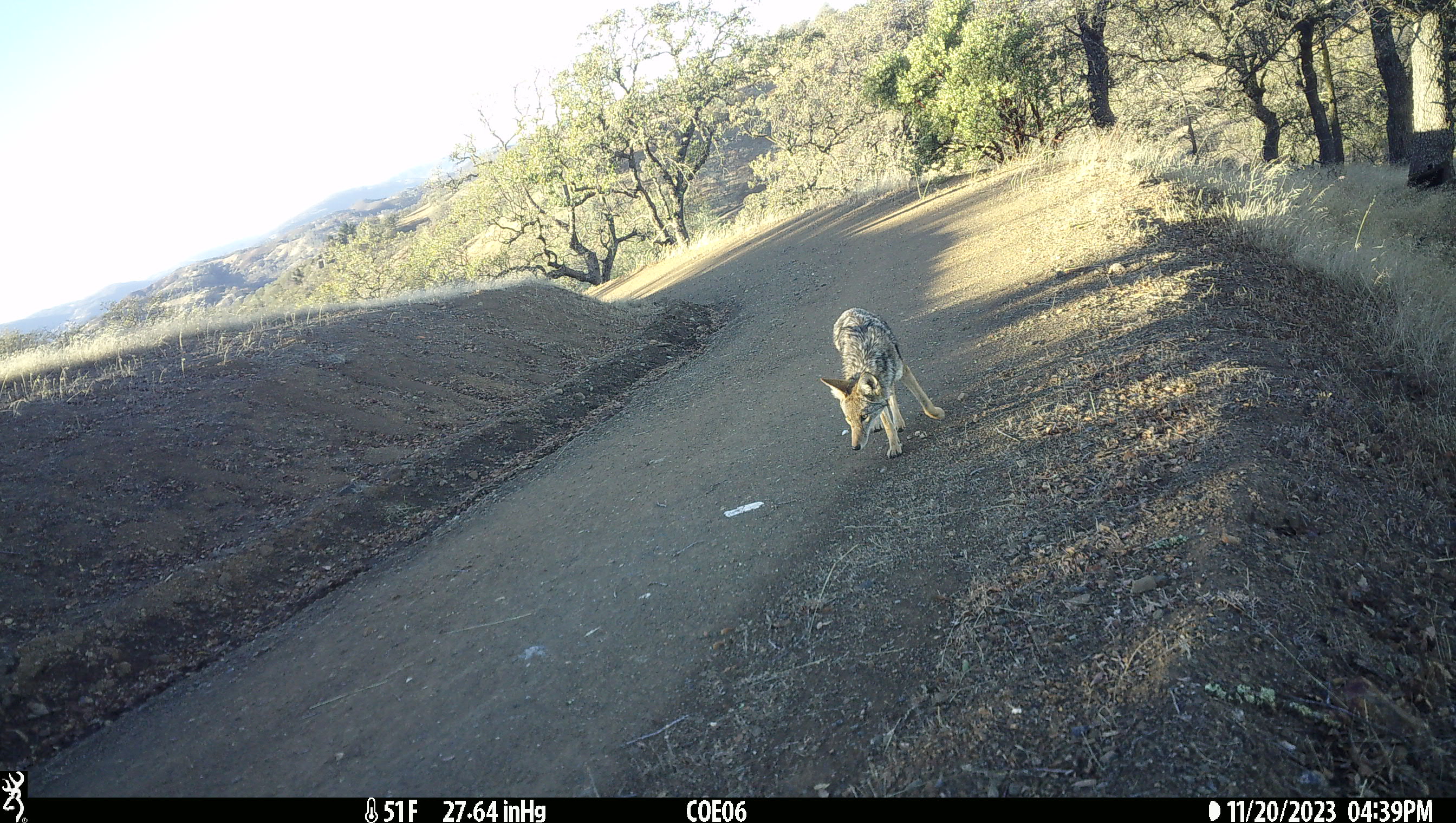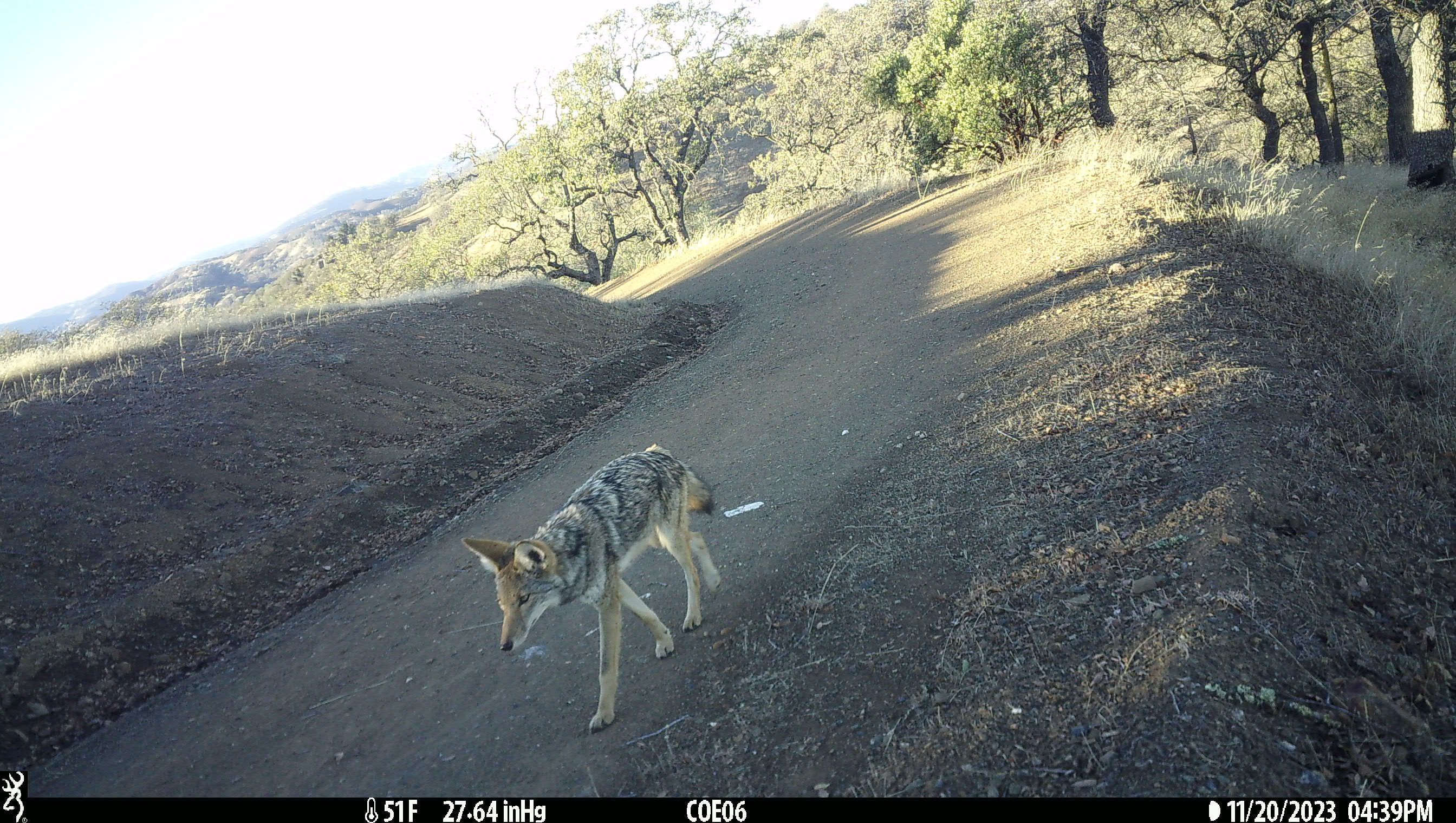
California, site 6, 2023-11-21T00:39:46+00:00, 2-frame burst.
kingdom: Animalia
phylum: Chordata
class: Mammalia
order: Carnivora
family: Canidae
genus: Canis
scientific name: Canis latrans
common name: coyote